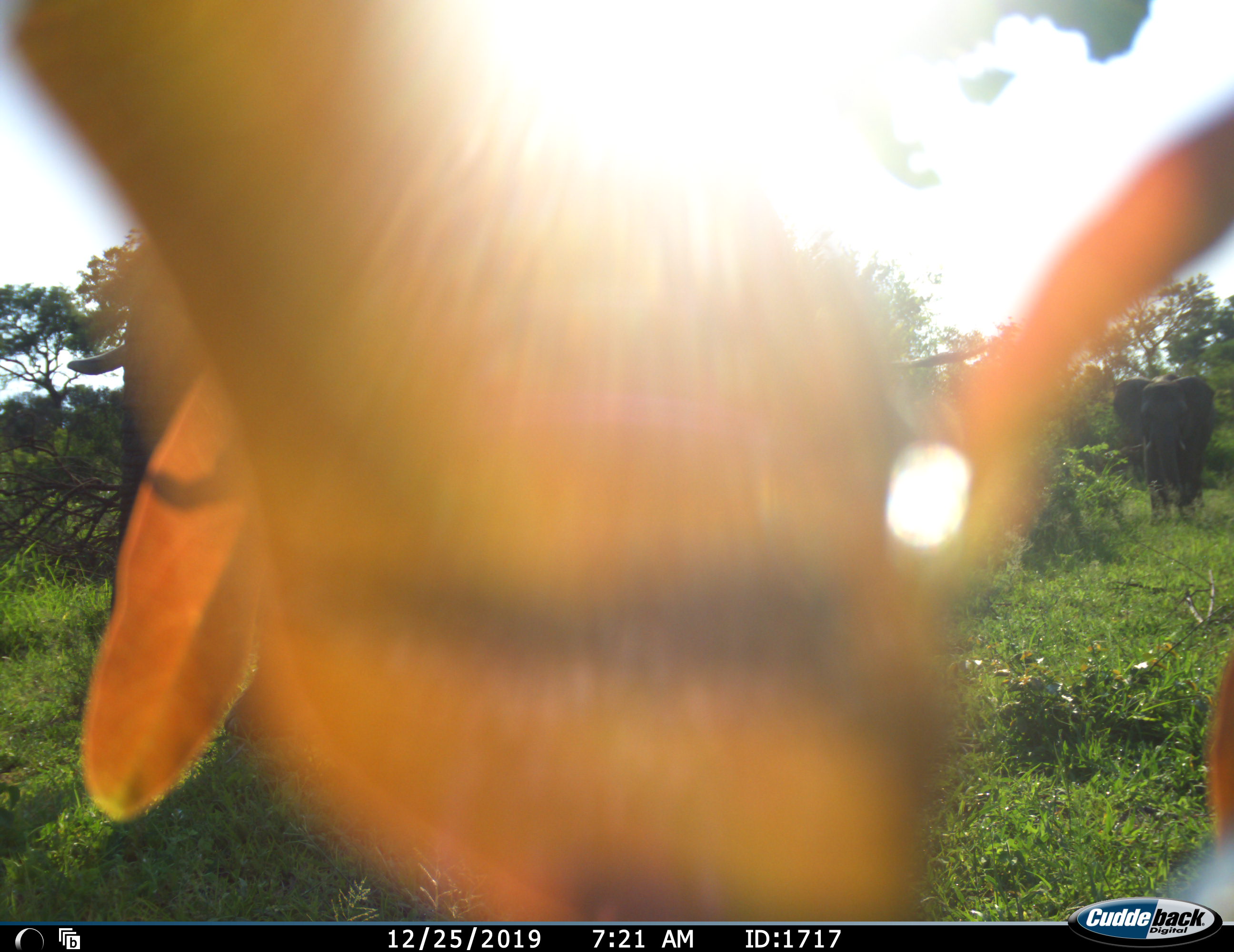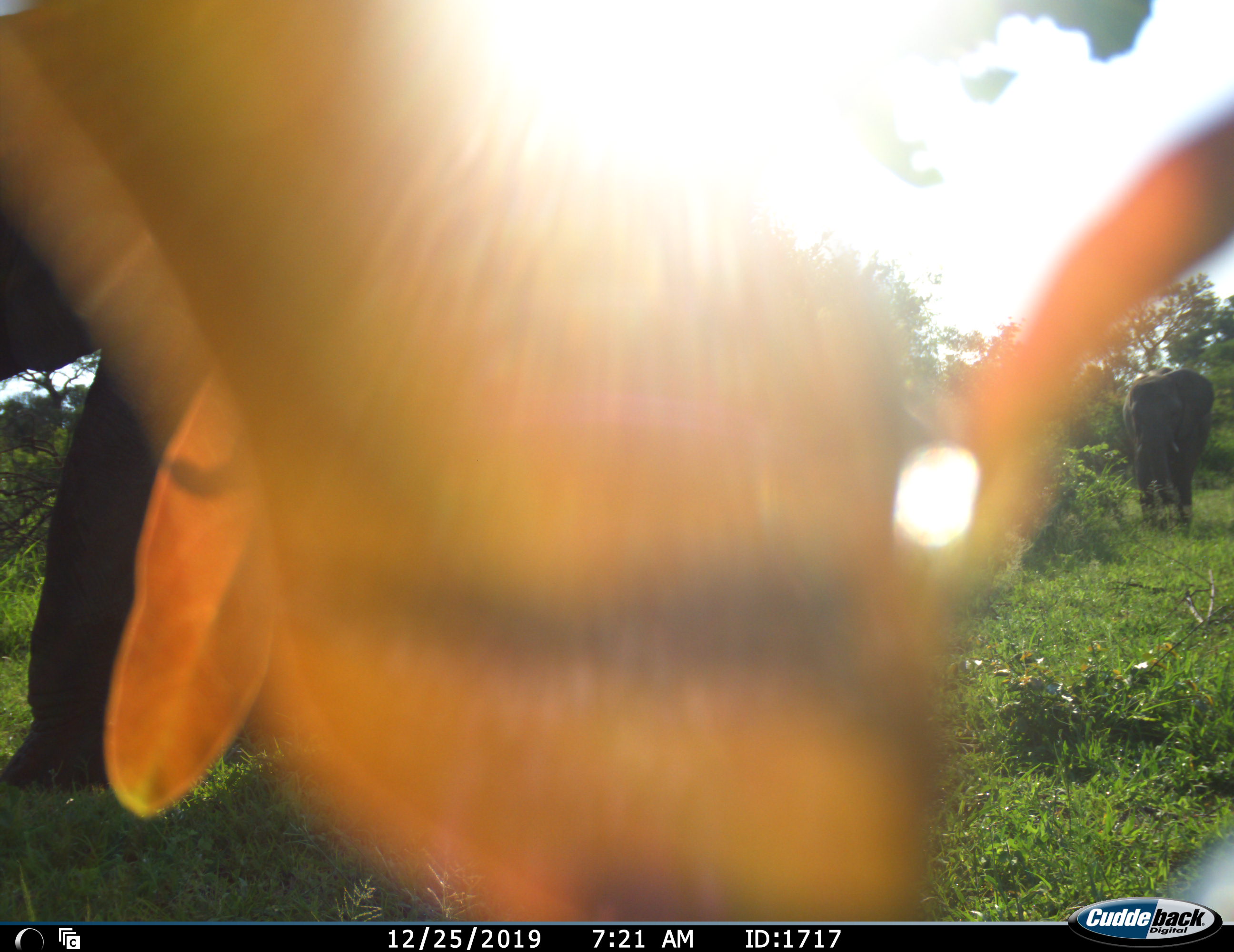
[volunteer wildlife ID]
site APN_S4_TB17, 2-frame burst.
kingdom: Animalia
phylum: Chordata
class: Mammalia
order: Proboscidea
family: Elephantidae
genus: Loxodonta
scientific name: Loxodonta africana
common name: african bush elephant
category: elephant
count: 2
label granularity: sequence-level